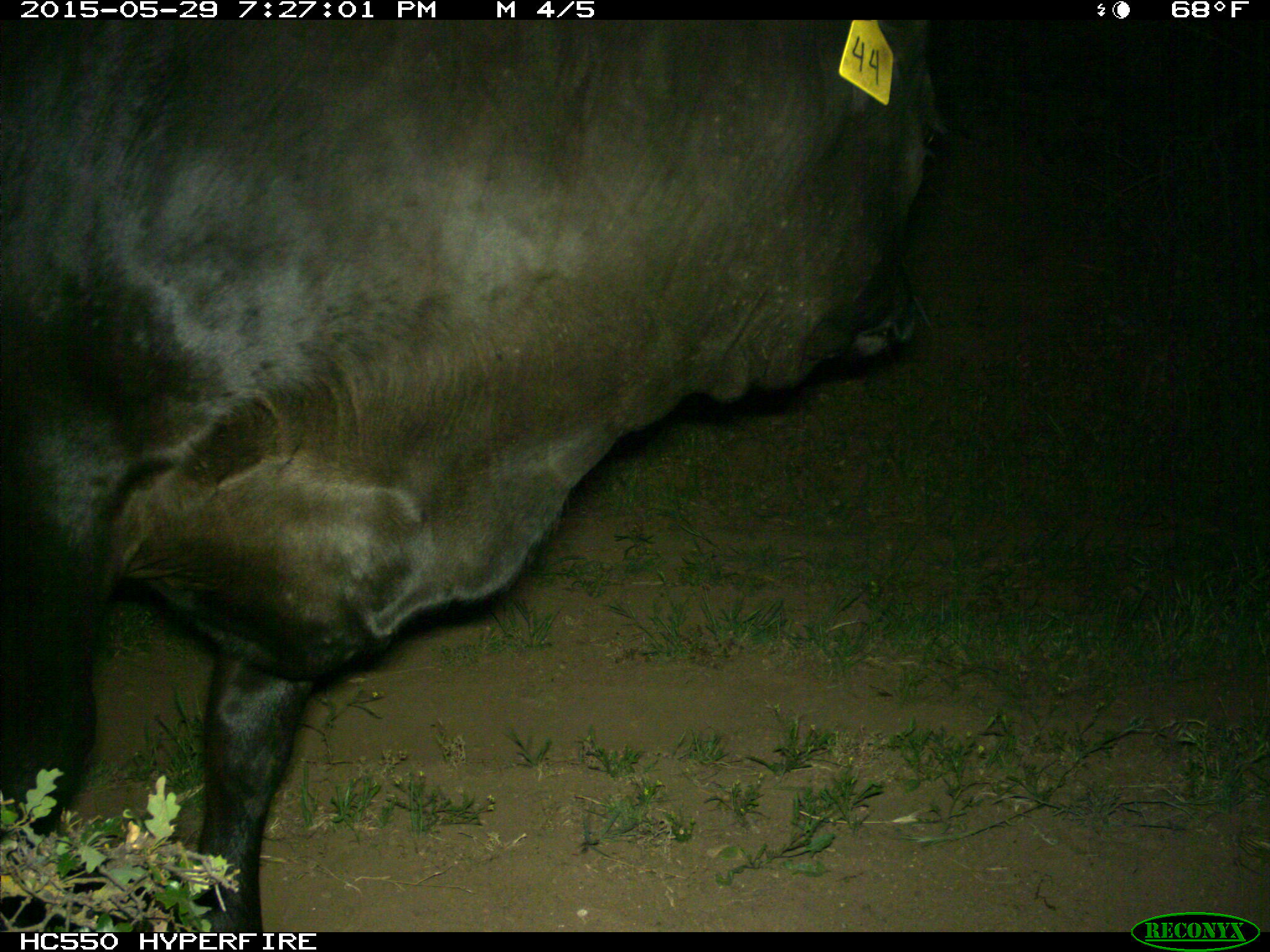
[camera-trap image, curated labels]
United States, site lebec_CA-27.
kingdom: Animalia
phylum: Chordata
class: Mammalia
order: Artiodactyla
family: Bovidae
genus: Bos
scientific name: Bos taurus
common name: domestic cow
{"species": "Bos taurus (domestic cow)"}